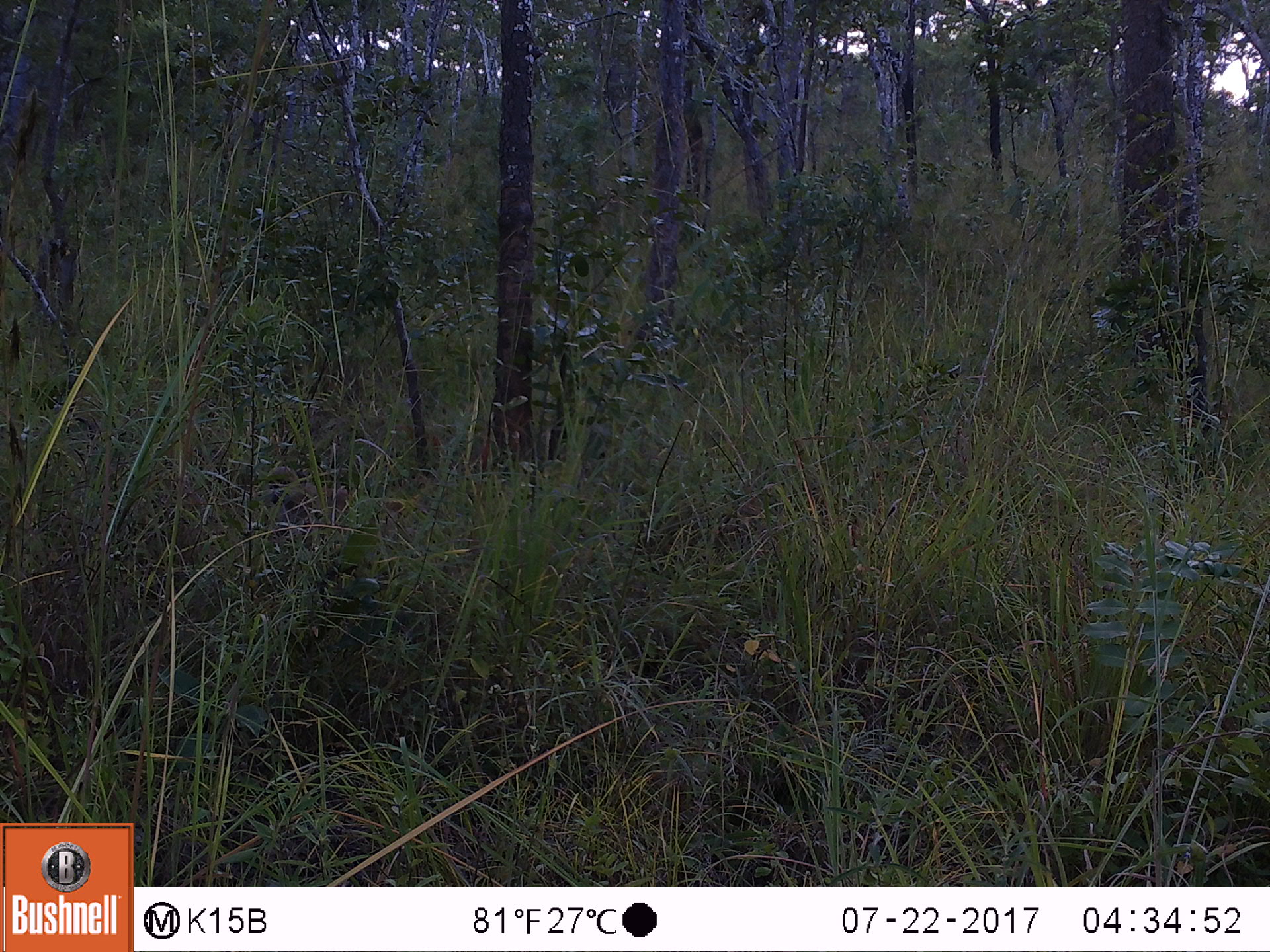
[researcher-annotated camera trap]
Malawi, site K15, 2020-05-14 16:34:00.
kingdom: Animalia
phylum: Chordata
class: Mammalia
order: Primates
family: Cercopithecidae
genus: Papio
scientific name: Papio cynocephalus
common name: yellow baboon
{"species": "yellow baboon (Papio cynocephalus)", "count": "1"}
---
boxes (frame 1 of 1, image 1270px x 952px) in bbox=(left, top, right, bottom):
yellow baboon: bbox=(264, 468, 352, 549)